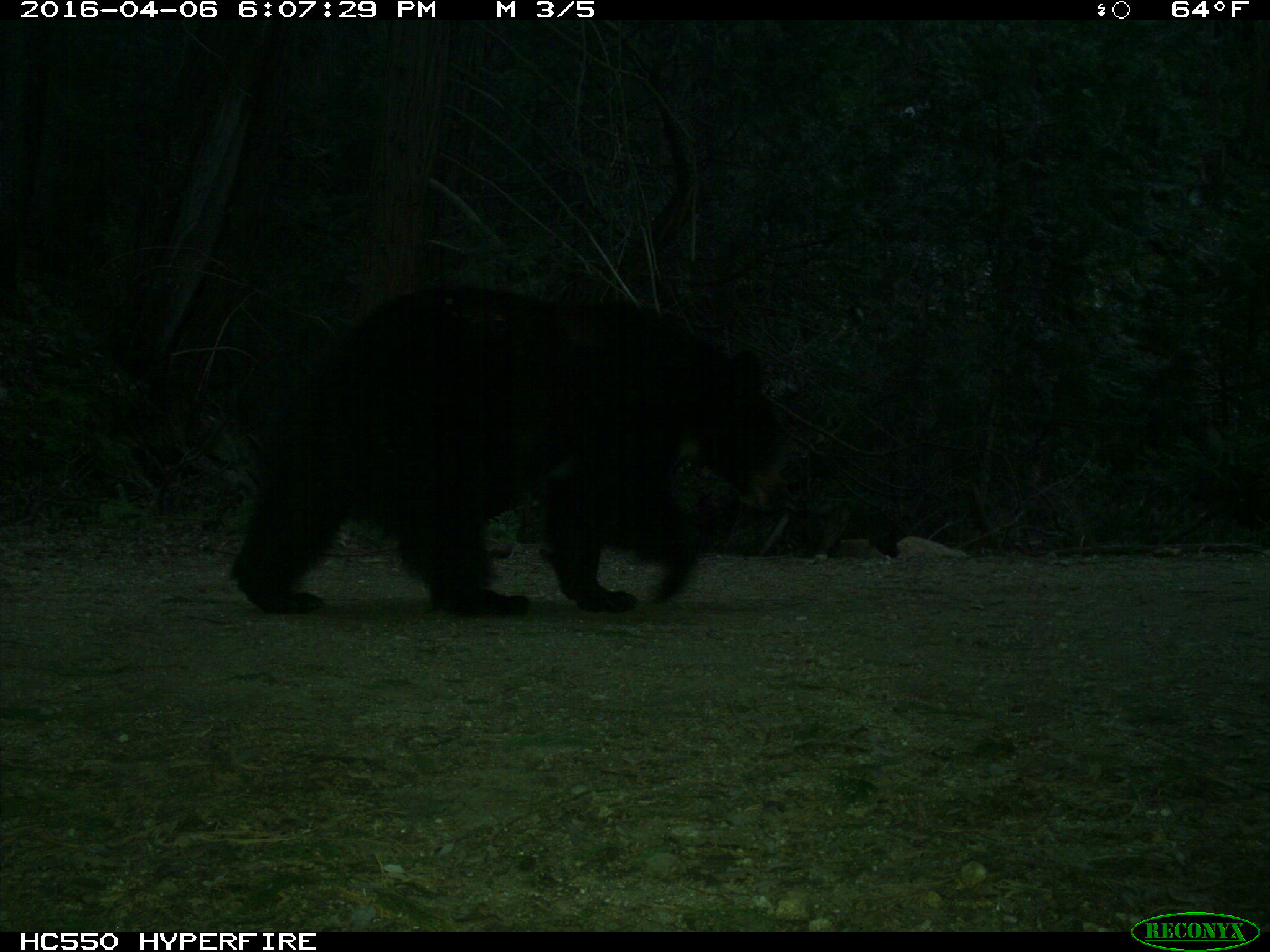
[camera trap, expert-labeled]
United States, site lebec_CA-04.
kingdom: Animalia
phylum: Chordata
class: Mammalia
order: Carnivora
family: Ursidae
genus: Ursus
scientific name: Ursus americanus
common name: american black bear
Ursus americanus (american black bear).